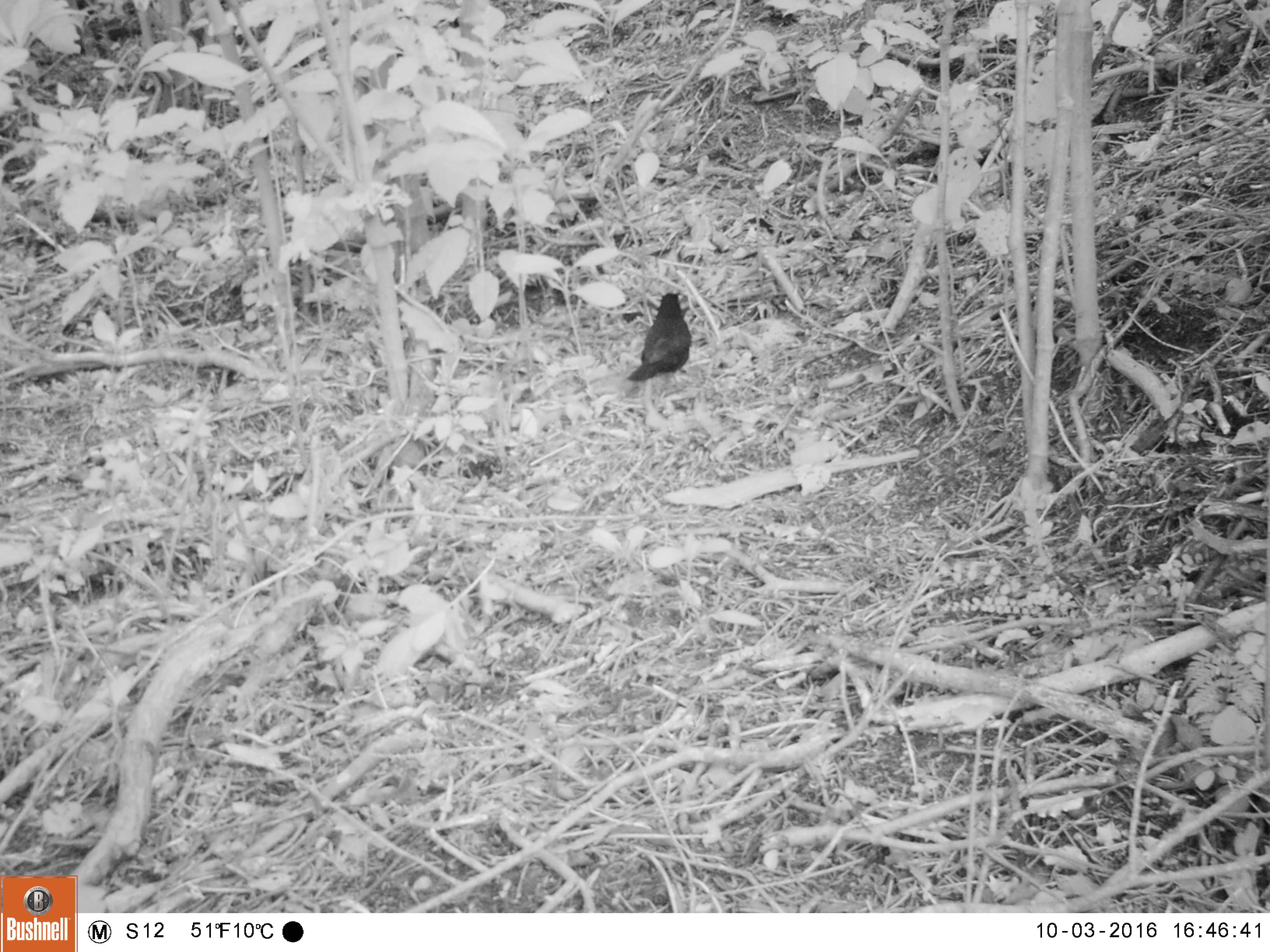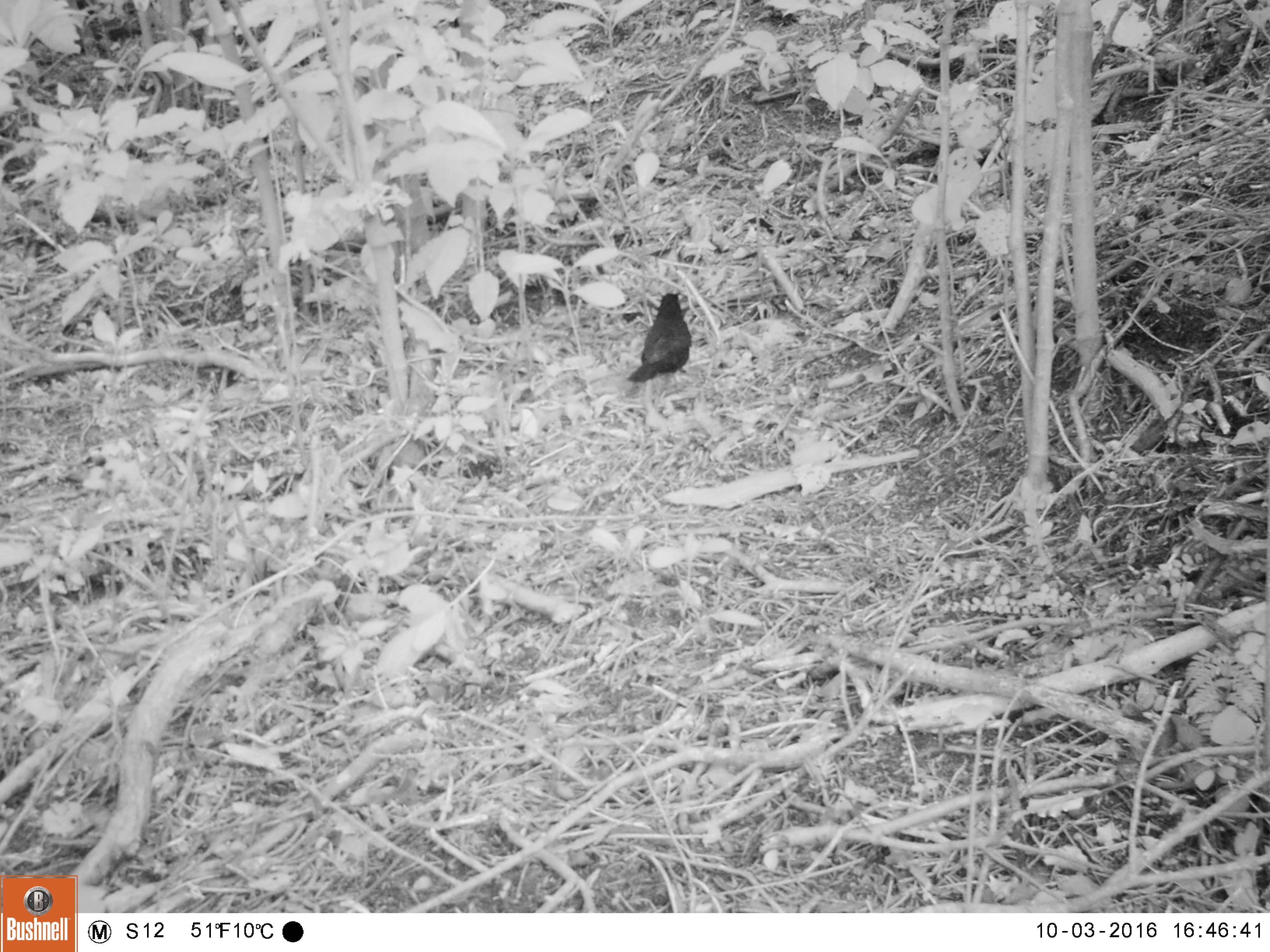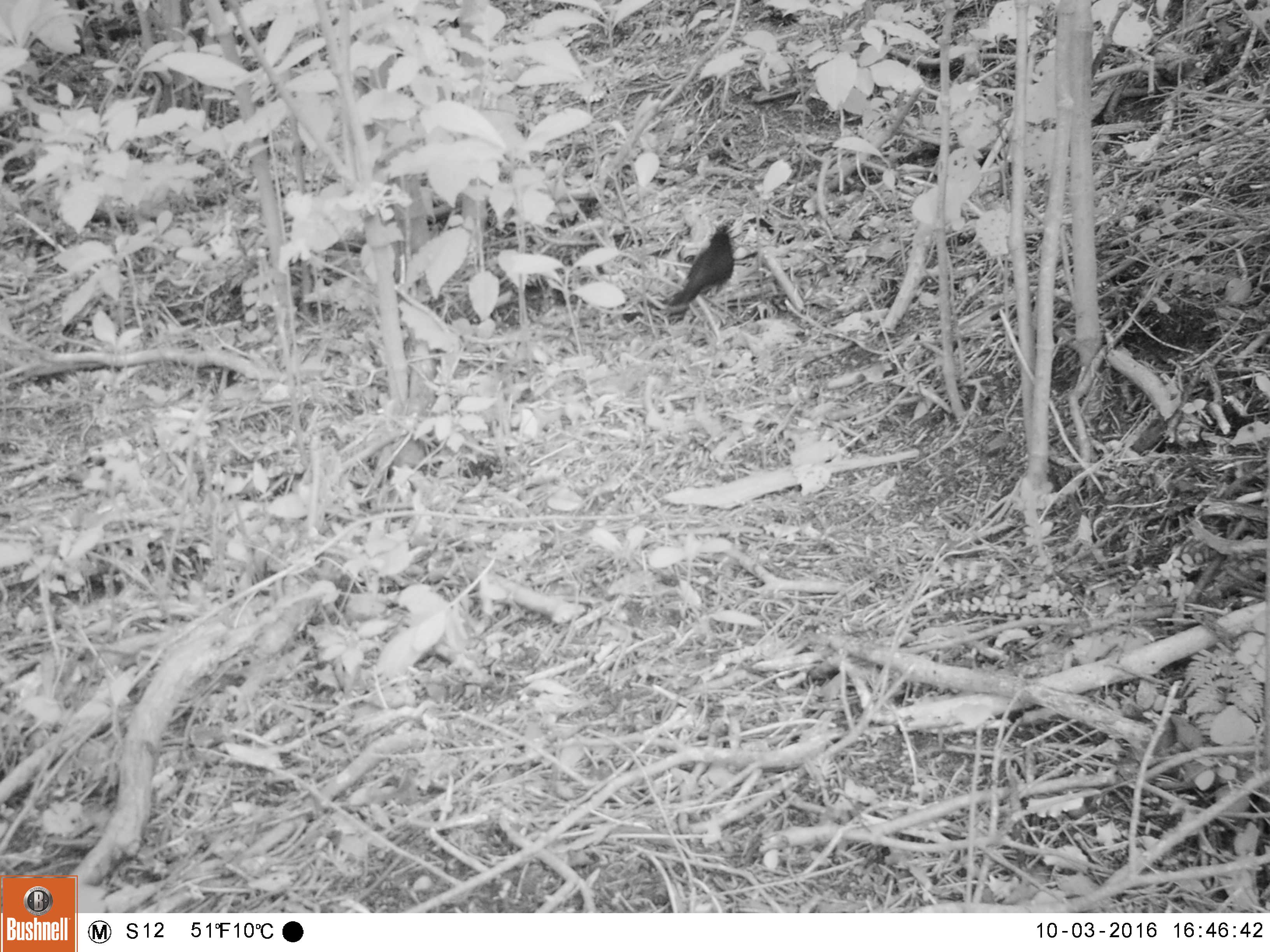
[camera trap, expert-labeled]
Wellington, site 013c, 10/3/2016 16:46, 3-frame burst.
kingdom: Animalia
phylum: Chordata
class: Aves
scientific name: Aves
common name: bird